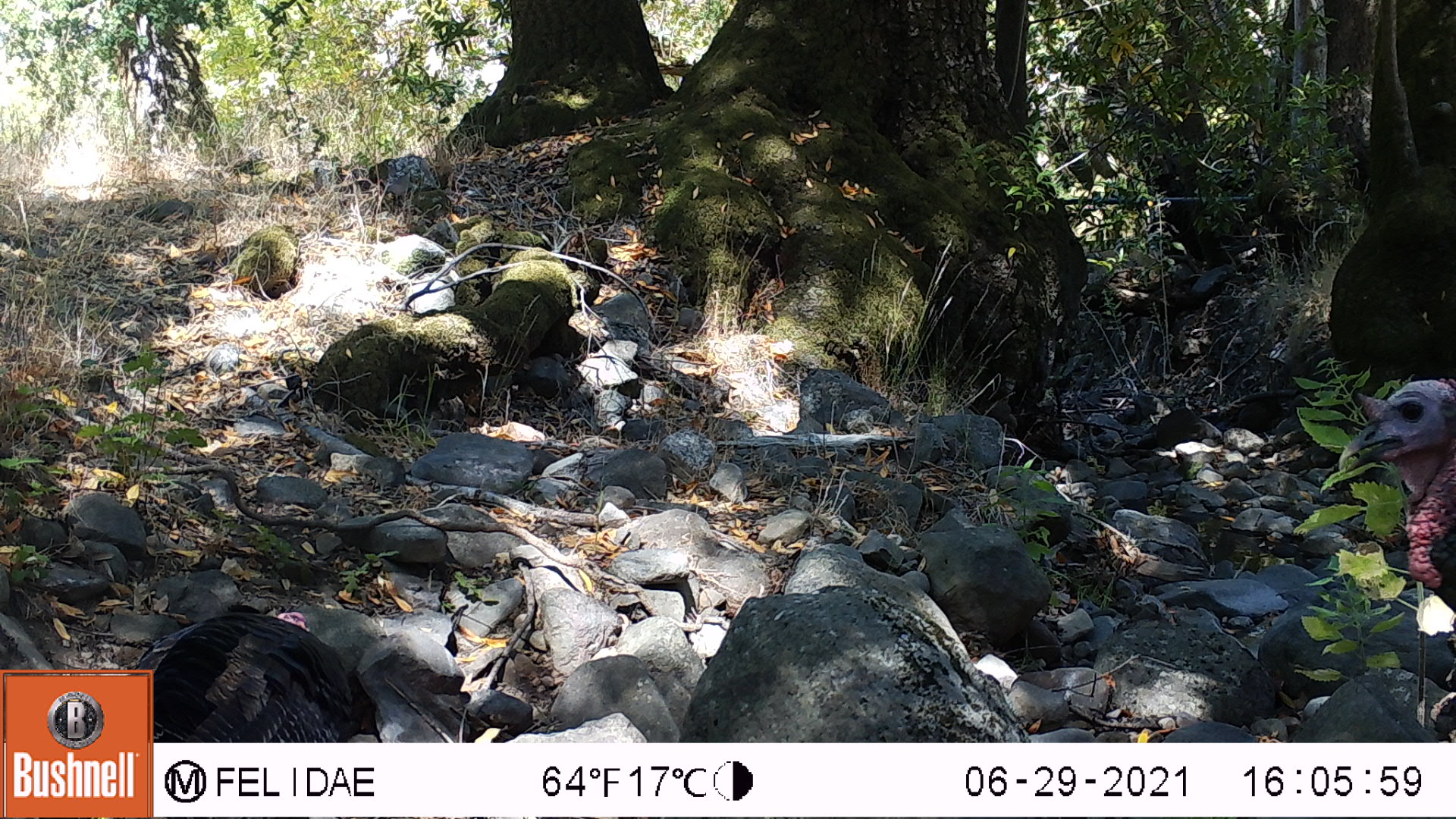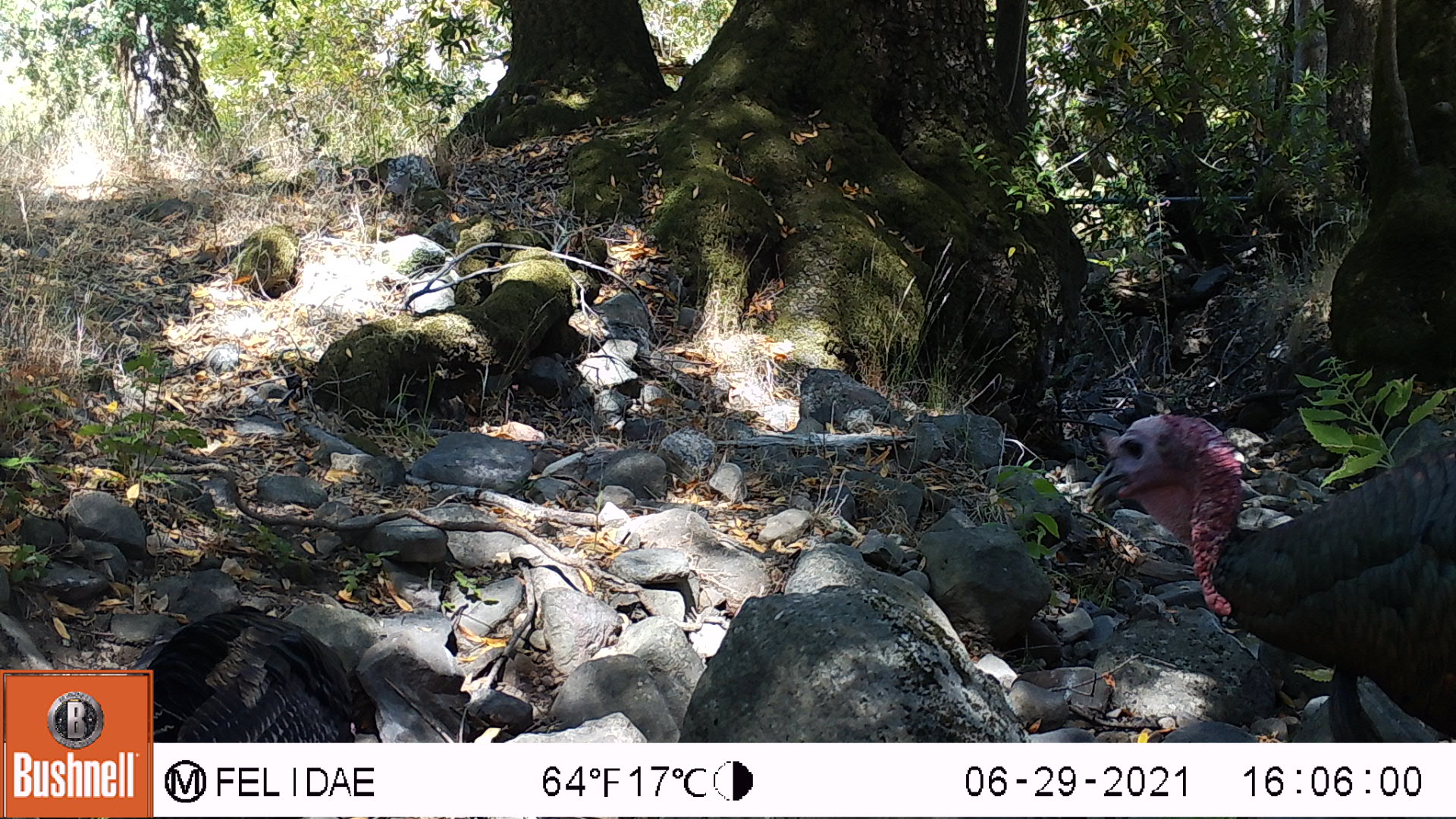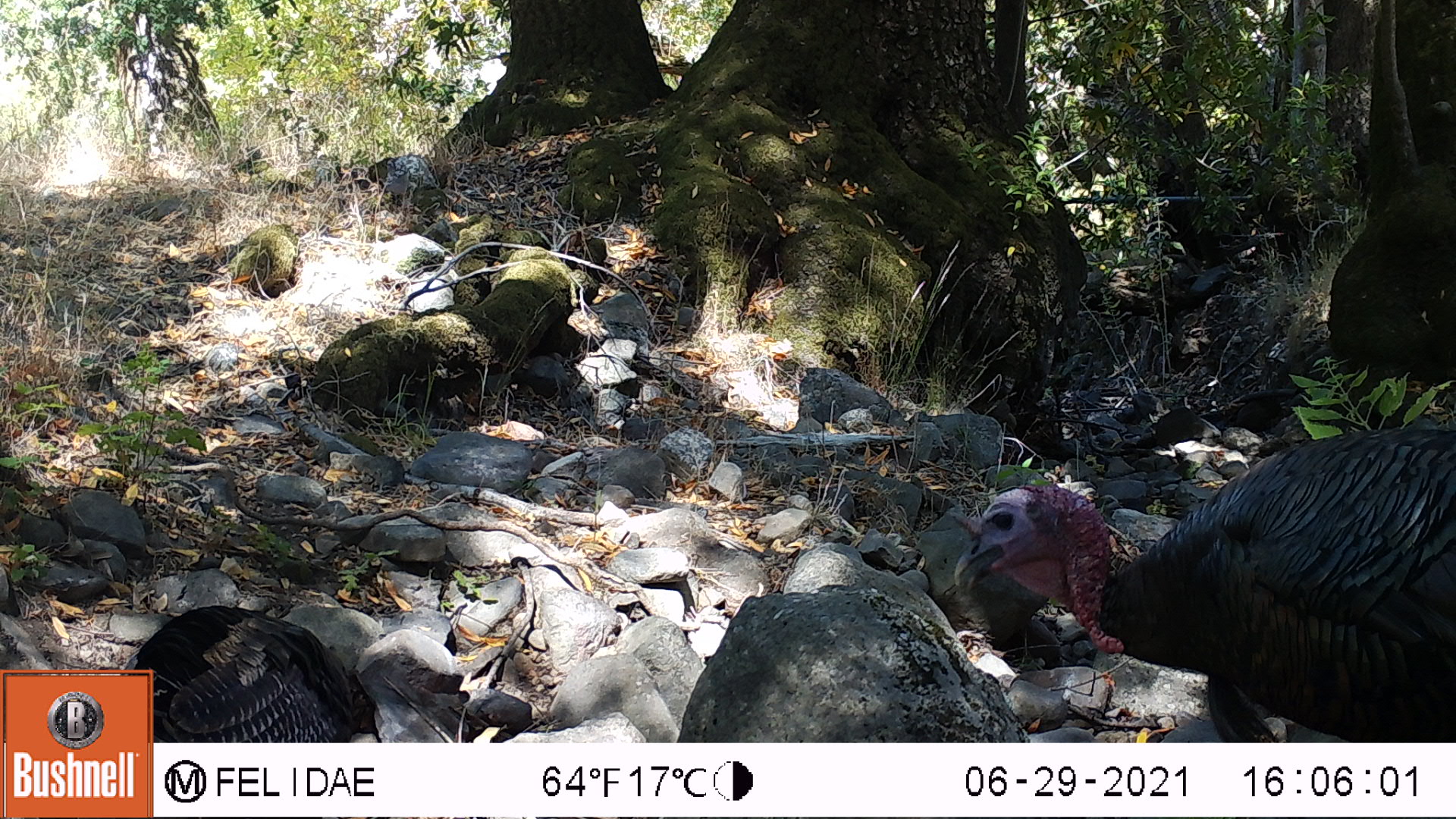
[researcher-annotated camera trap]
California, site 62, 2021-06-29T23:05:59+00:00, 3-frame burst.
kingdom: Animalia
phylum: Chordata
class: Aves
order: Galliformes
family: Phasianidae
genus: Meleagris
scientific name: Meleagris gallopavo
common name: turkey